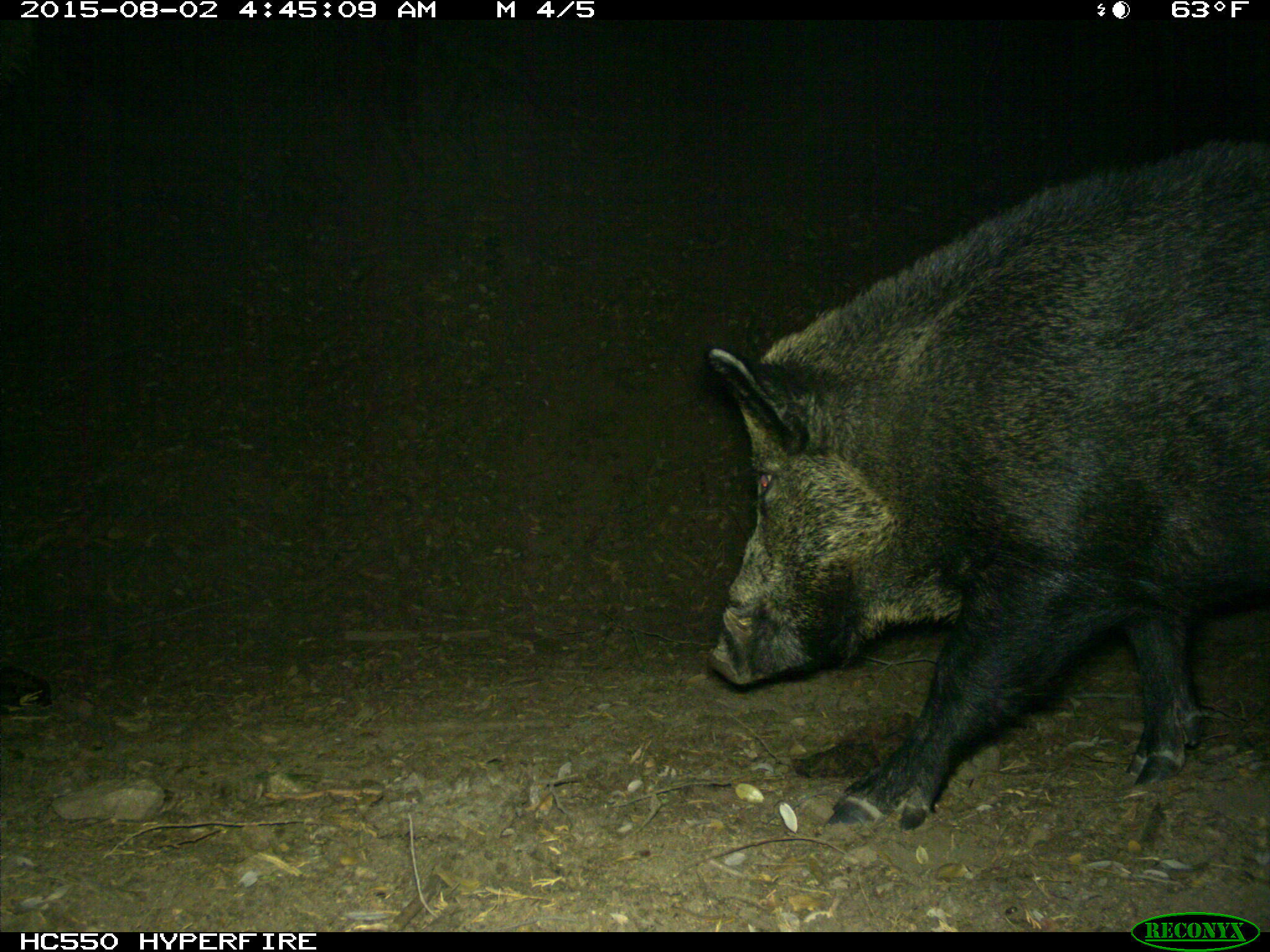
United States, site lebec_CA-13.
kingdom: Animalia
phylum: Chordata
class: Mammalia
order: Artiodactyla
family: Suidae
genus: Sus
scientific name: Sus scrofa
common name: wild boar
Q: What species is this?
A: Sus scrofa (wild boar).